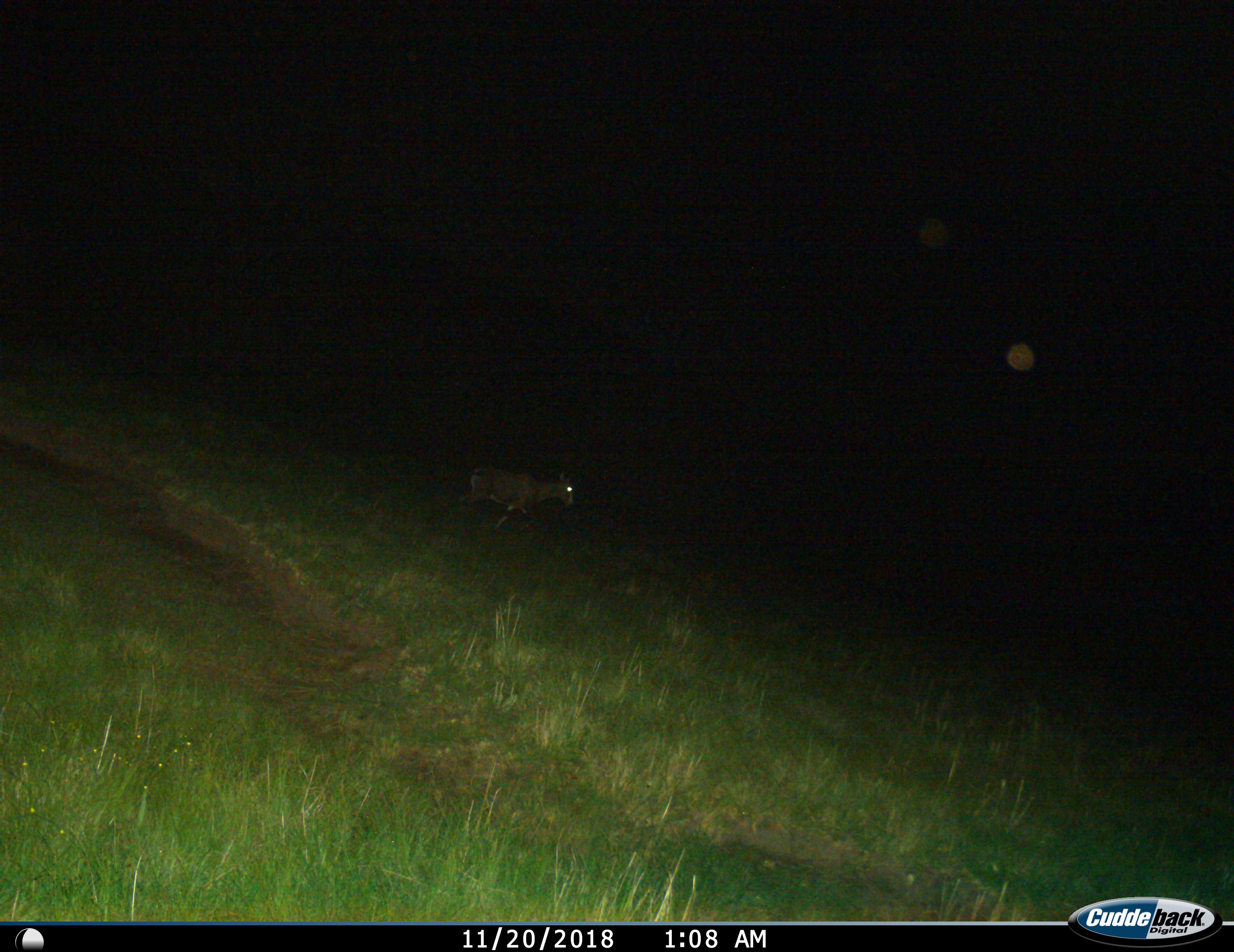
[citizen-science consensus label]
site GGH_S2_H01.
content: unidentified animal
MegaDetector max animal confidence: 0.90